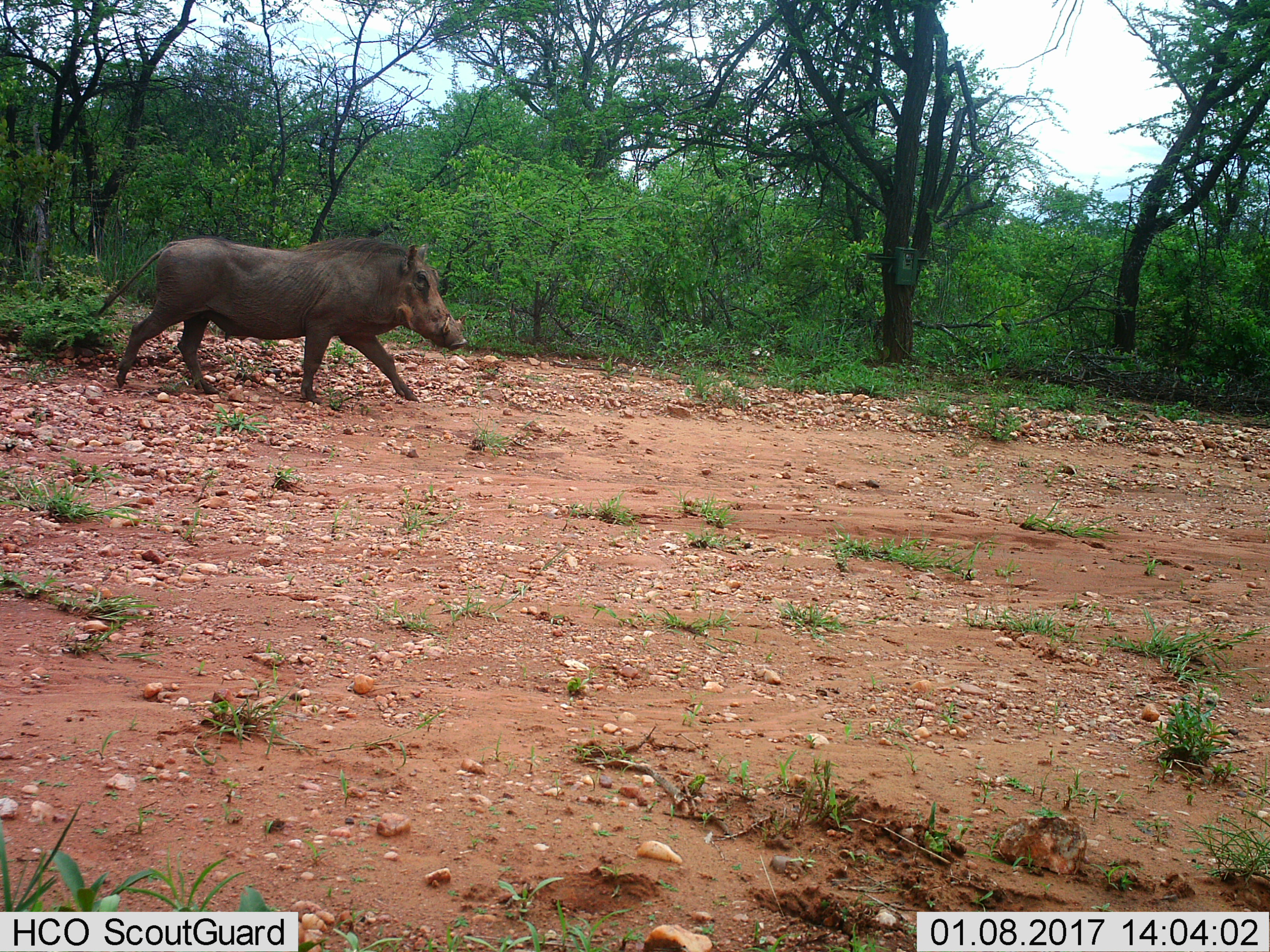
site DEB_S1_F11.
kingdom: Animalia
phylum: Chordata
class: Mammalia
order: Artiodactyla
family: Suidae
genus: Phacochoerus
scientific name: Phacochoerus africanus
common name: warthog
Warthog (Phacochoerus africanus), count 1. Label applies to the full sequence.